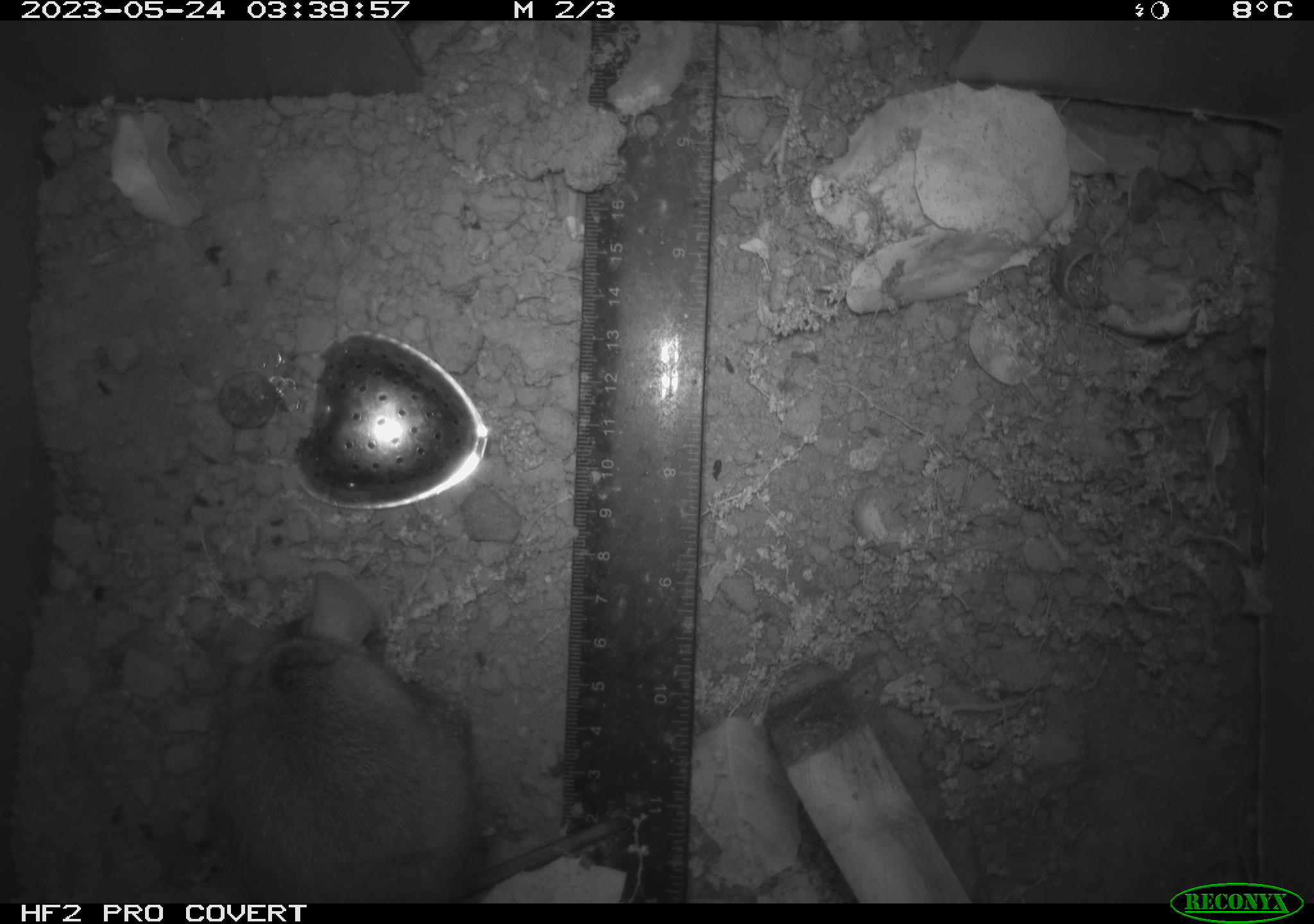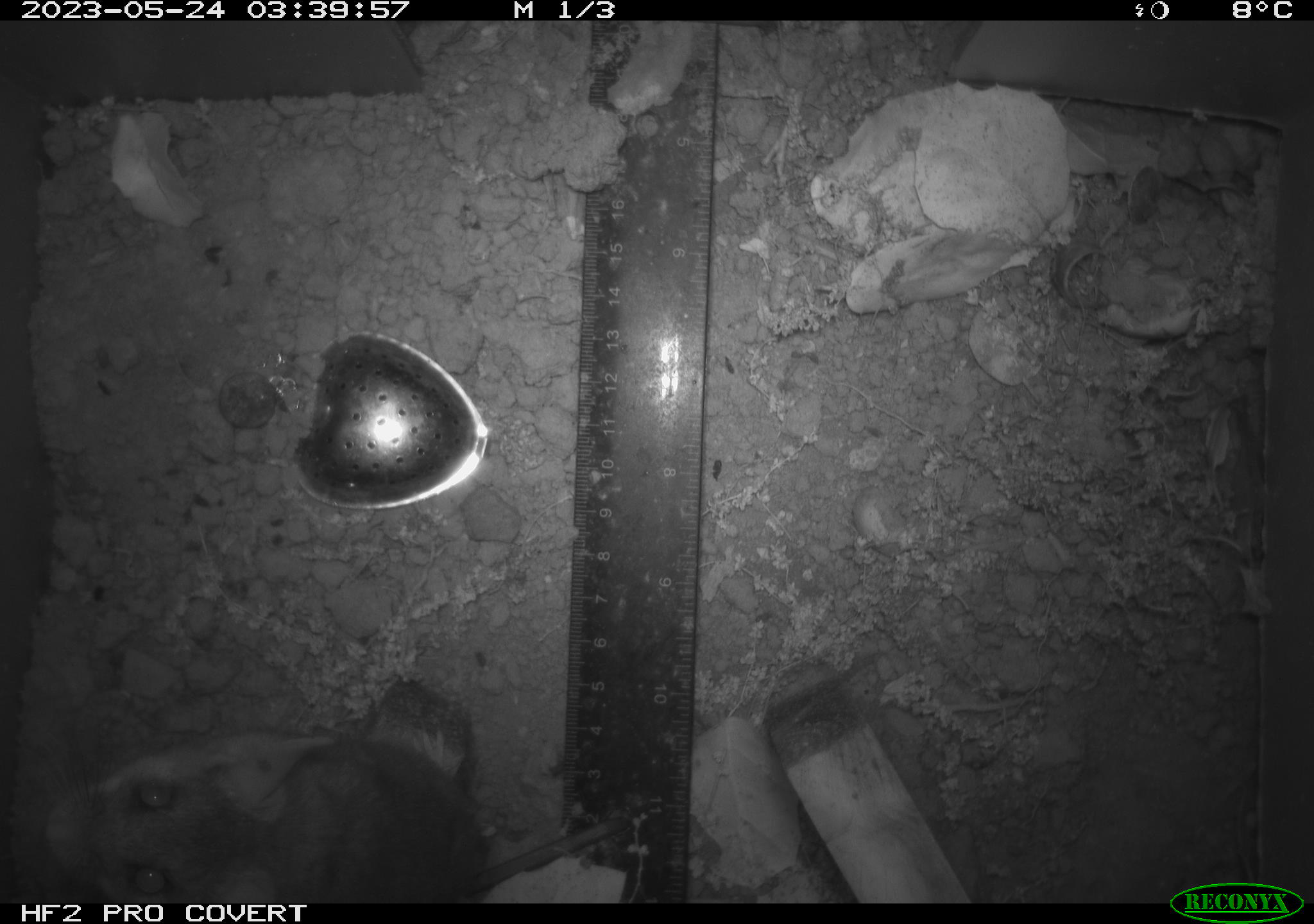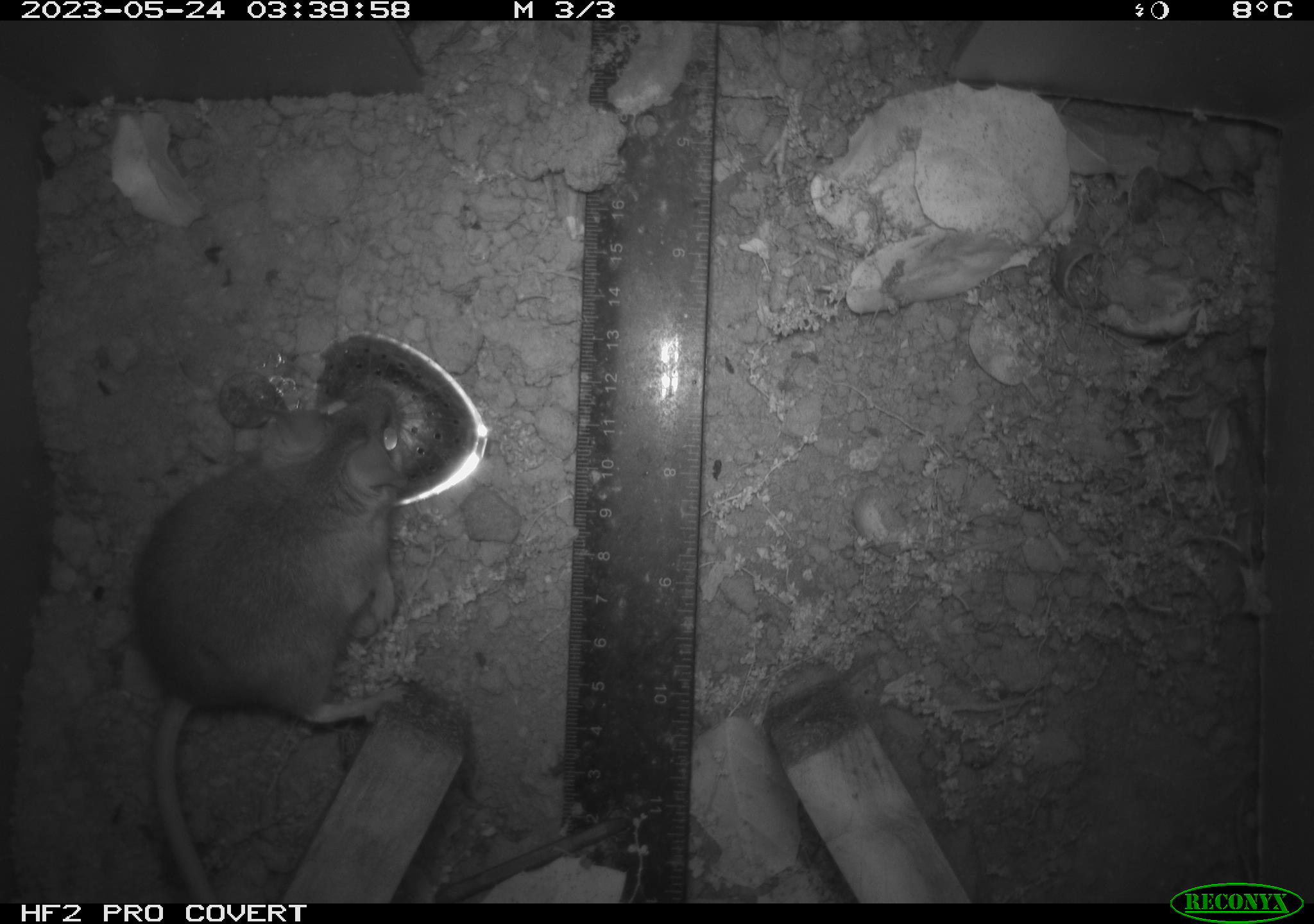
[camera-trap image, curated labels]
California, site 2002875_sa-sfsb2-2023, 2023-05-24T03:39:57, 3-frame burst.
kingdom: Animalia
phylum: Chordata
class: Mammalia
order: Rodentia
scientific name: Rodentia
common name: mouse species